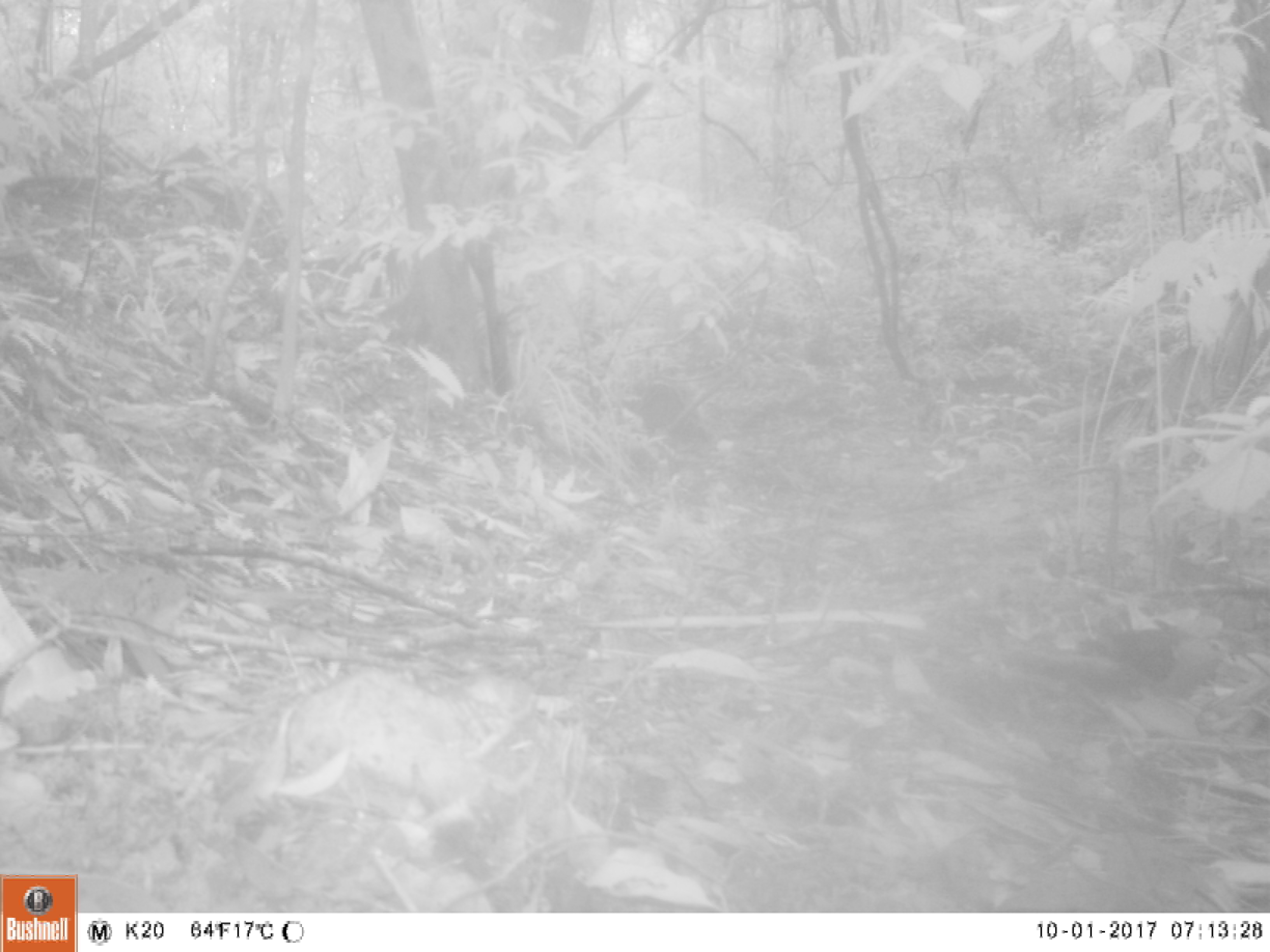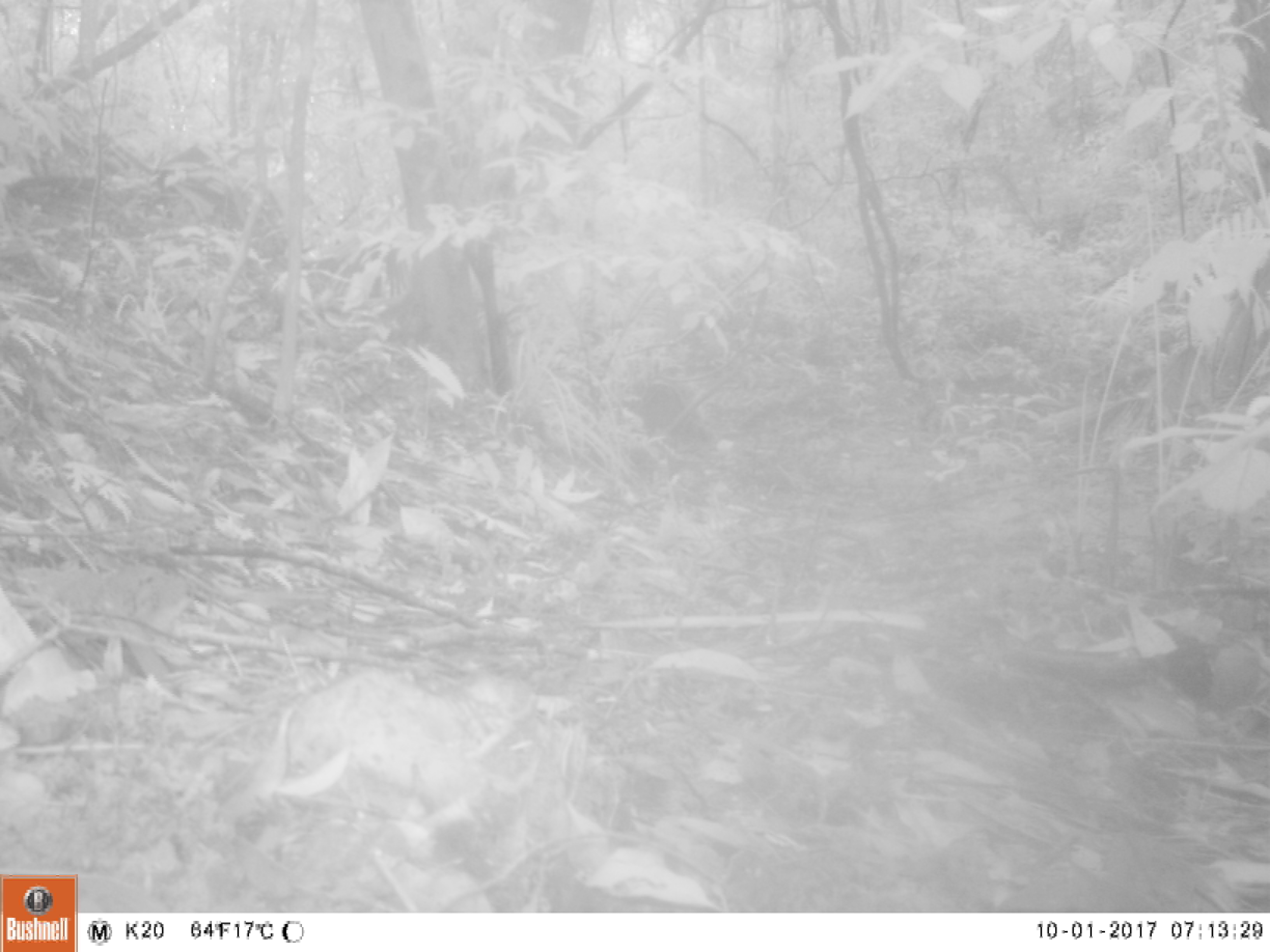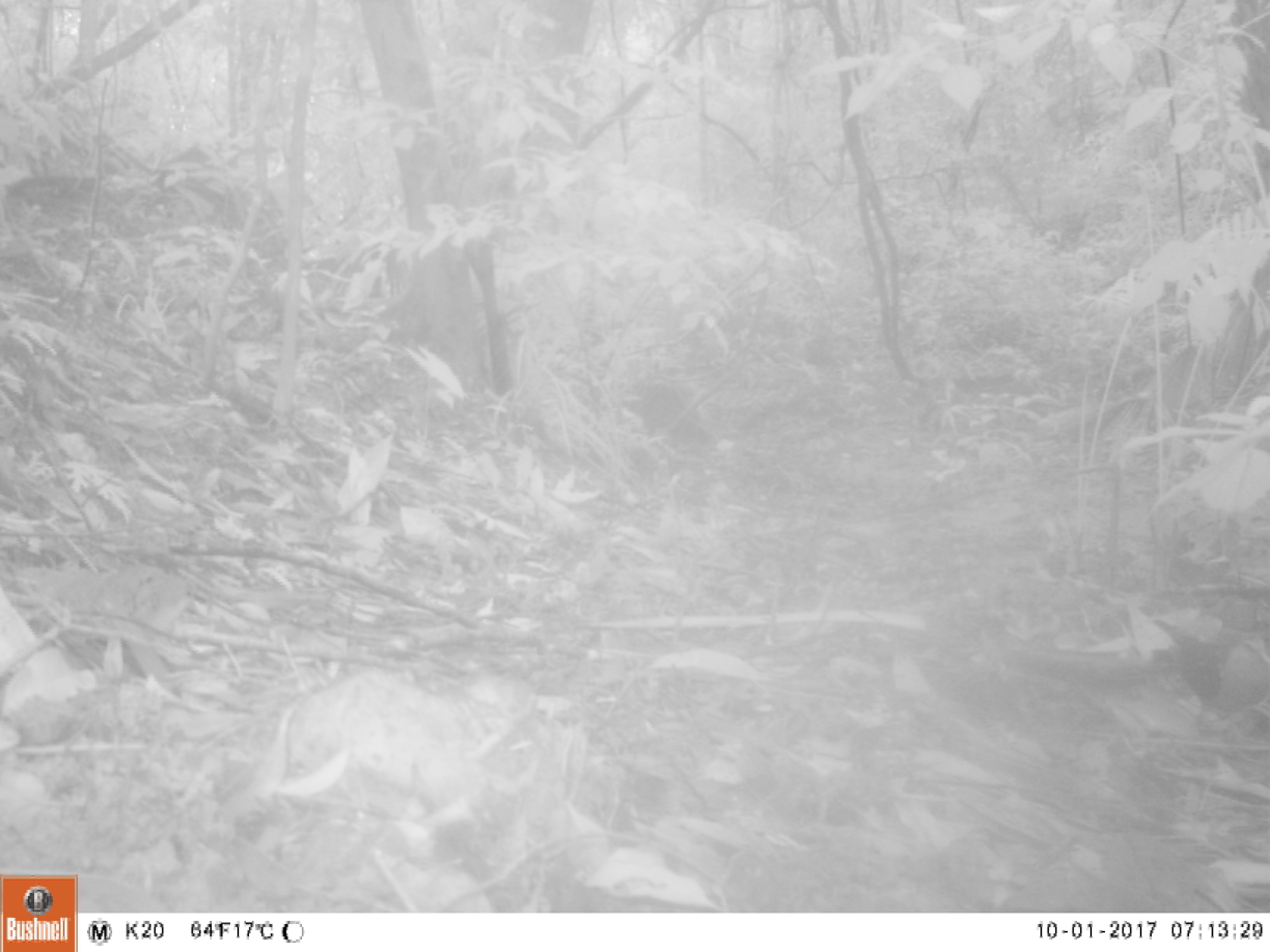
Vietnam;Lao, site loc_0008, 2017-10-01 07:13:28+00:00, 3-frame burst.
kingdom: Animalia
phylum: Chordata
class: Aves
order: Columbiformes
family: Columbidae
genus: Chalcophaps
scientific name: Chalcophaps indica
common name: emerald dove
Emerald dove (Chalcophaps indica). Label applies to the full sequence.